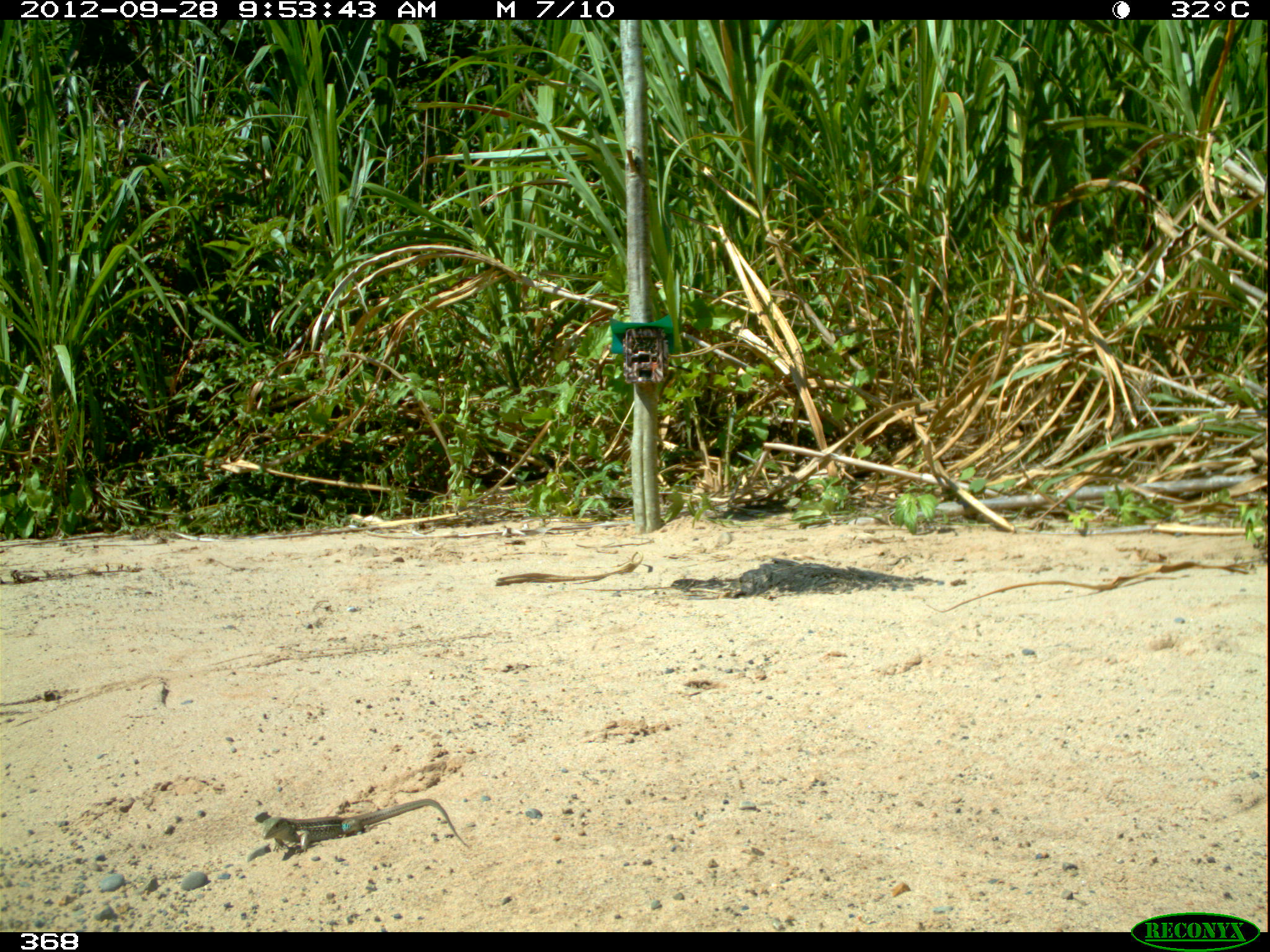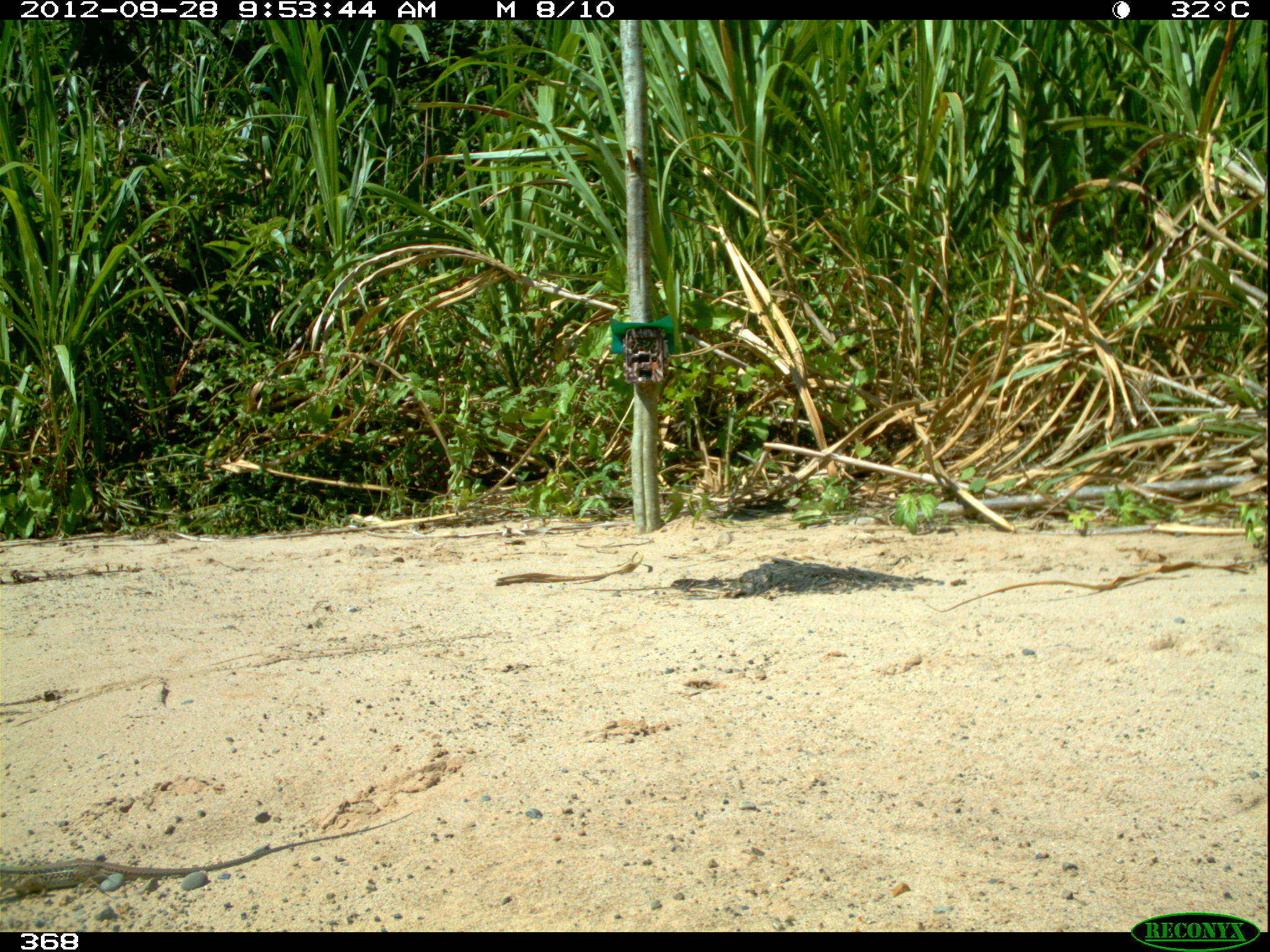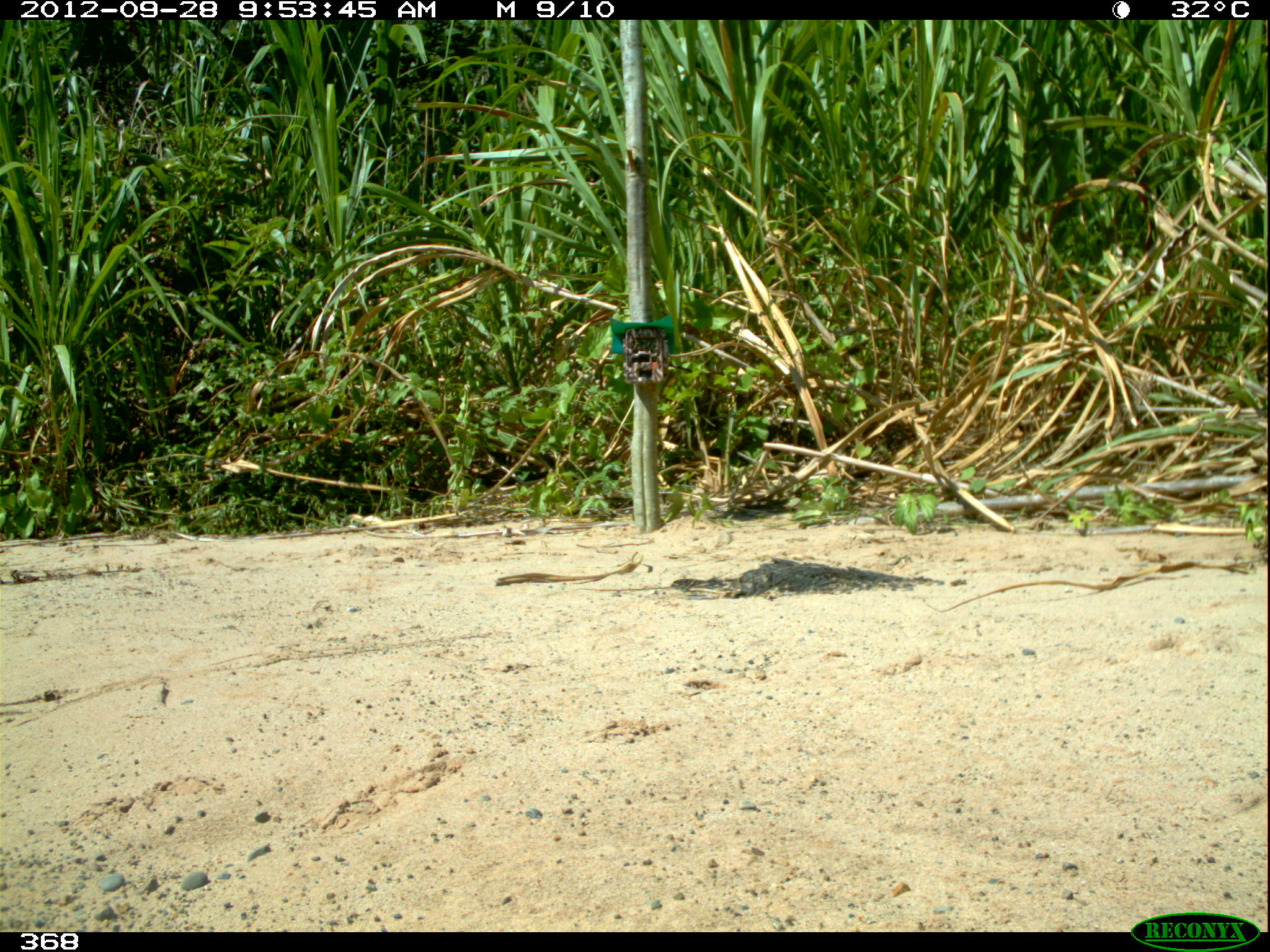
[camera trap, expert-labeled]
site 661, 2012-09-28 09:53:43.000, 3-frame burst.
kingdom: Animalia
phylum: Chordata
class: Reptilia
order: Squamata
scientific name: Squamata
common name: lizard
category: unknown lizard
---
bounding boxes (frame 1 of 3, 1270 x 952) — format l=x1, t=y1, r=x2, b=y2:
unknown lizard: l=260, t=796, r=475, b=856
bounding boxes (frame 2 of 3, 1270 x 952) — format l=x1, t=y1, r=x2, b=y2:
unknown lizard: l=0, t=810, r=410, b=902